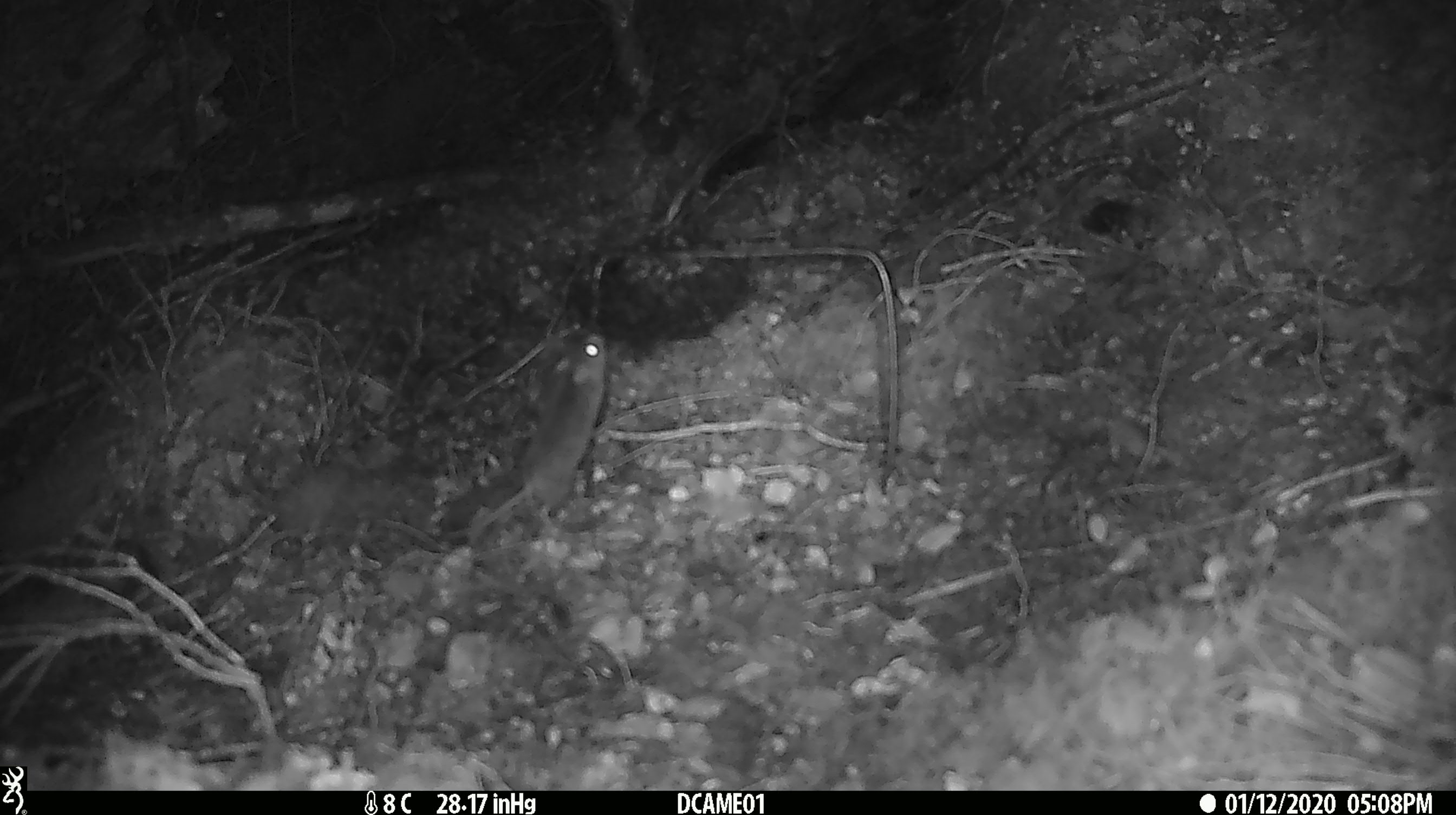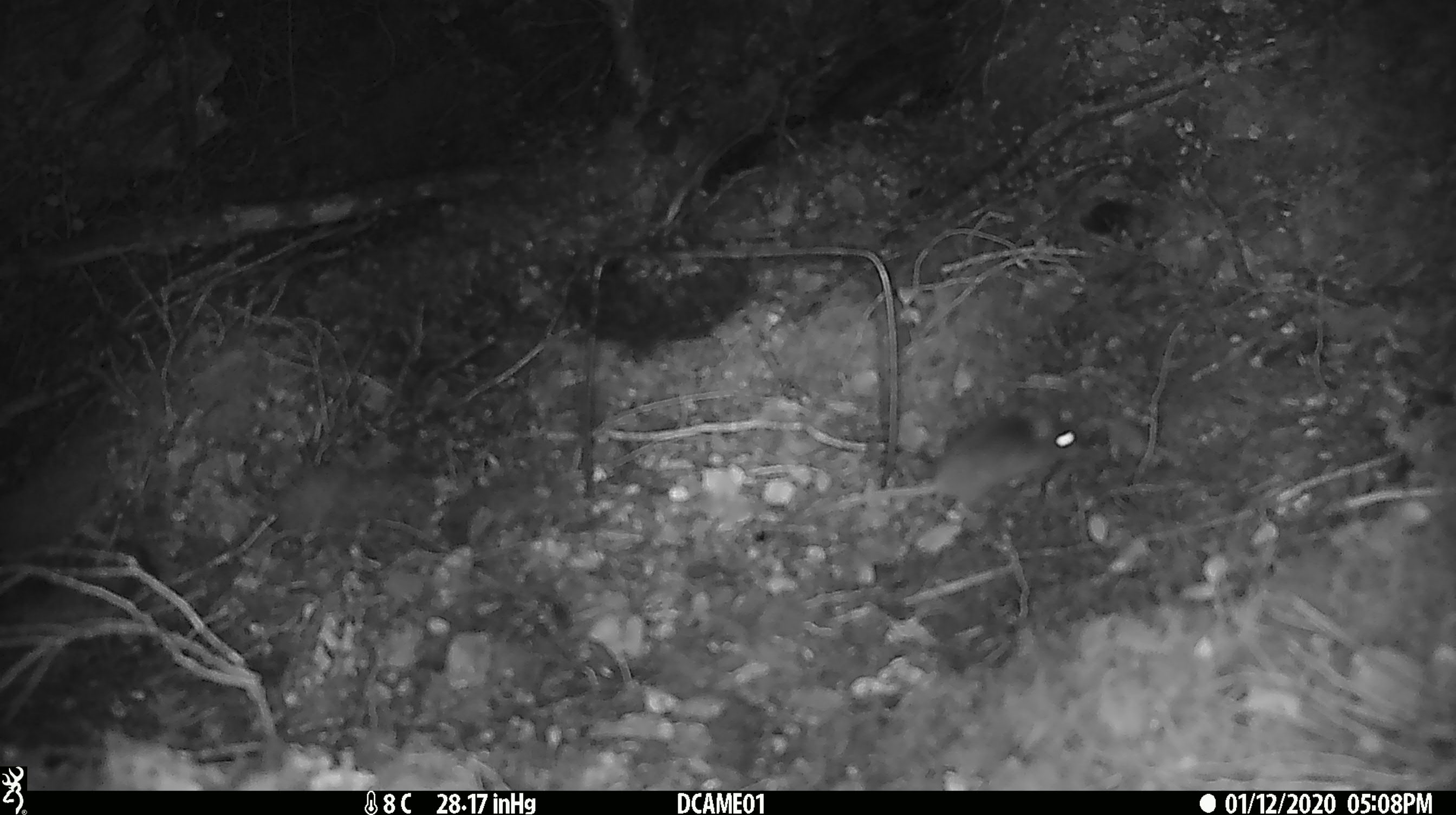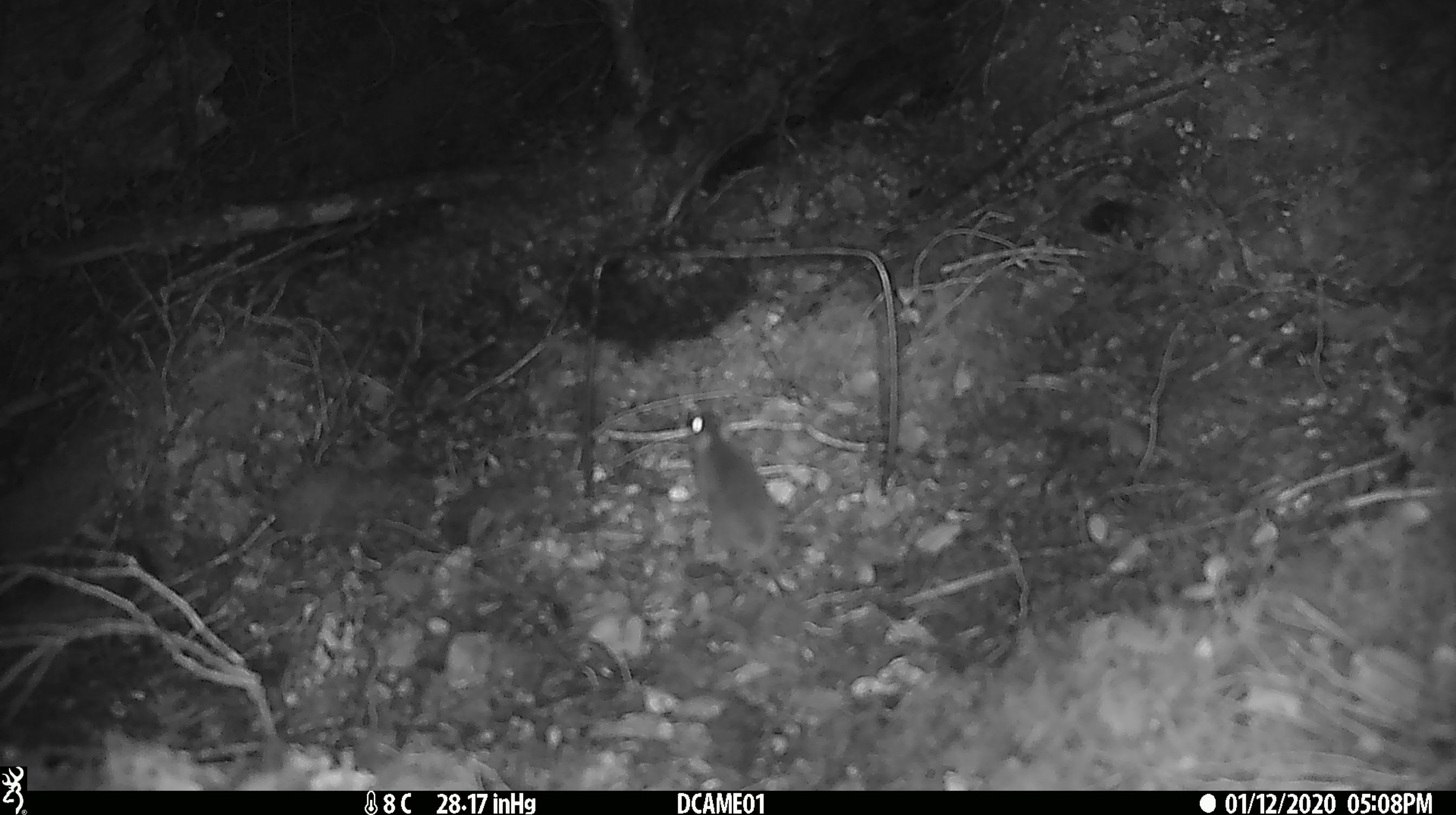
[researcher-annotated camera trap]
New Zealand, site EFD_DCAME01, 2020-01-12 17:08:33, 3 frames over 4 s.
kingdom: Animalia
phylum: Chordata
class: Mammalia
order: Rodentia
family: Muridae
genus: Mus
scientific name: Mus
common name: mouse